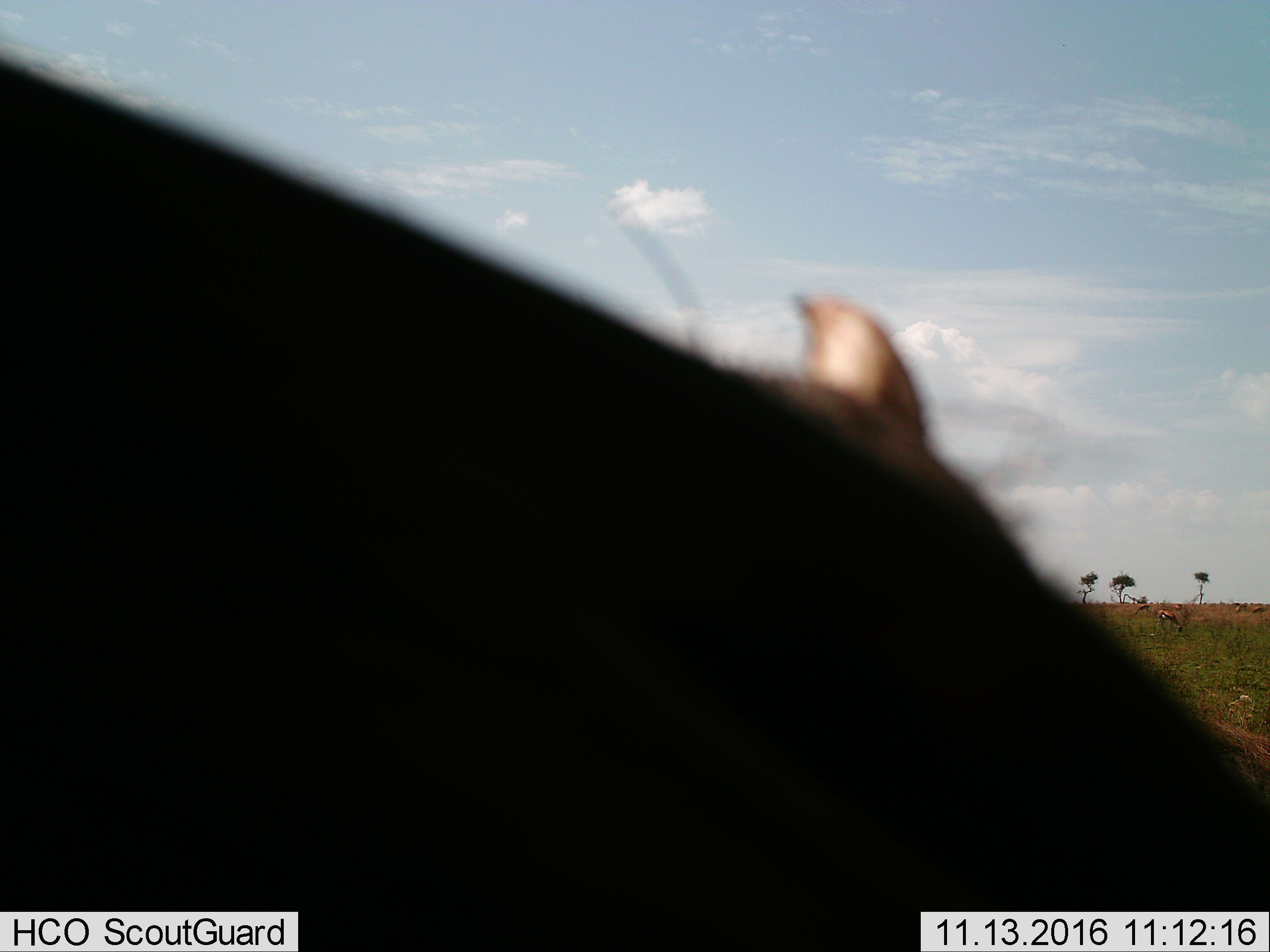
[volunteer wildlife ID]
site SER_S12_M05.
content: unidentified animal